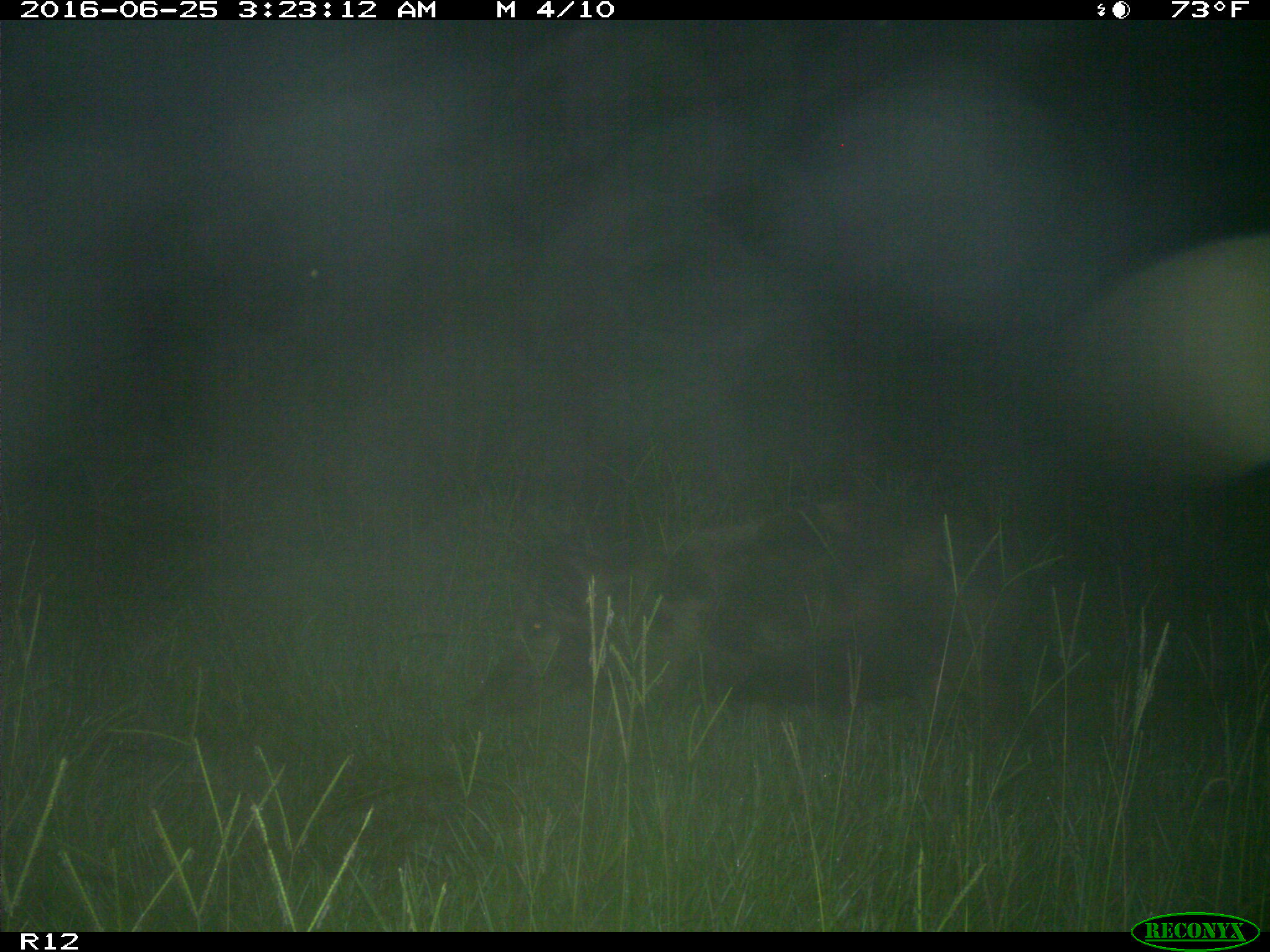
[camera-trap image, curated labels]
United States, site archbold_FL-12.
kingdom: Animalia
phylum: Chordata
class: Mammalia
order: Artiodactyla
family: Suidae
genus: Sus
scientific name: Sus scrofa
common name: wild boar